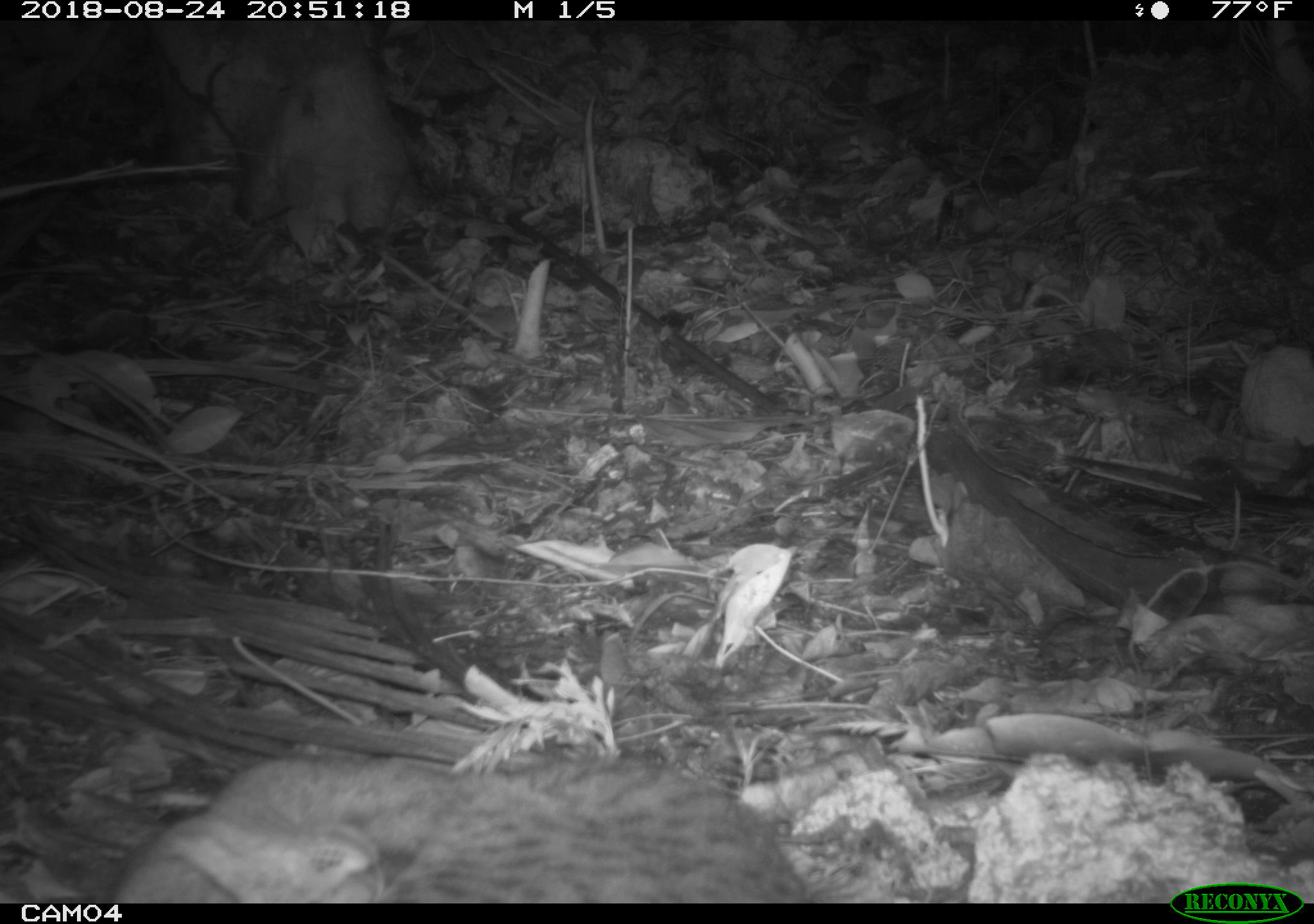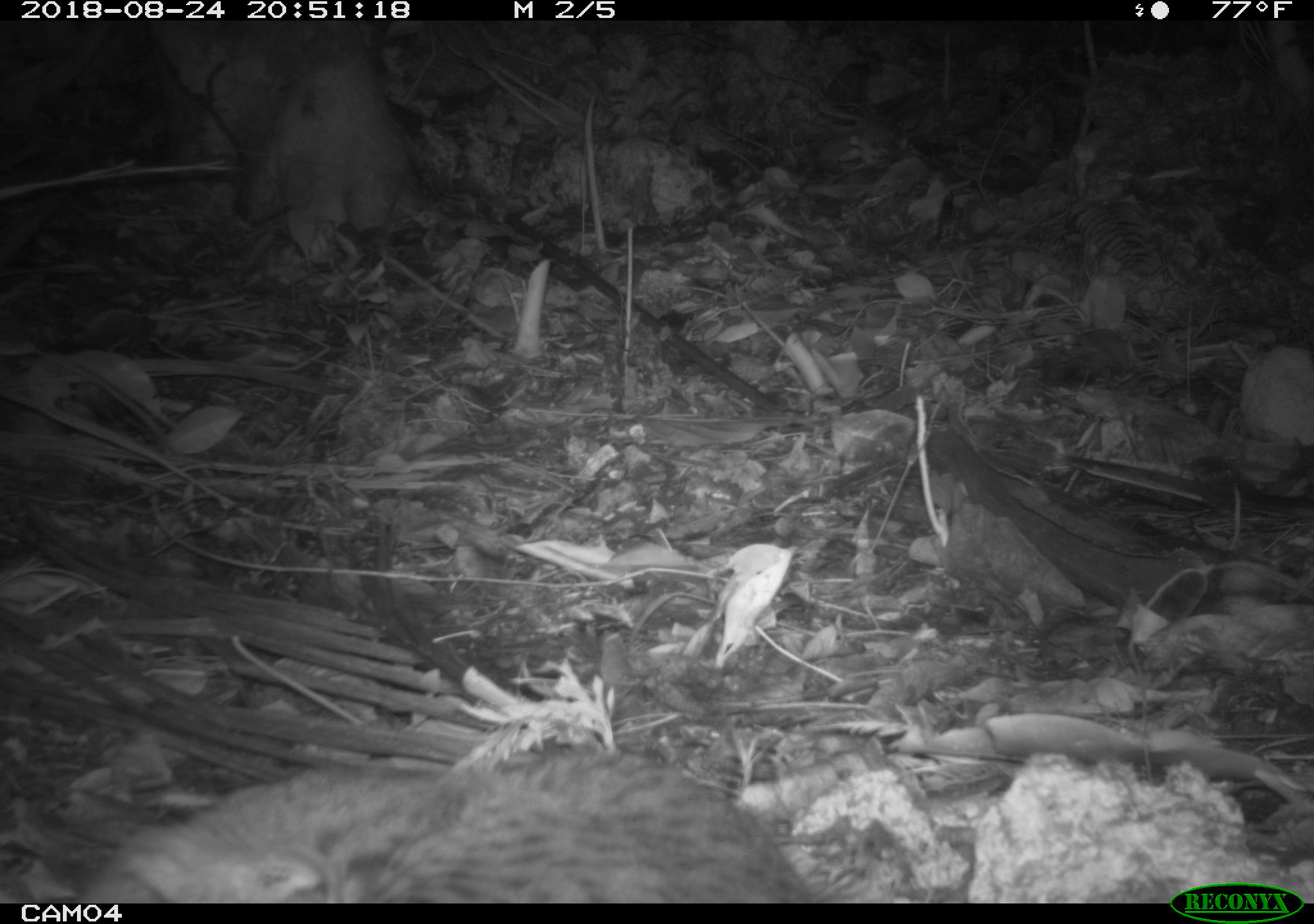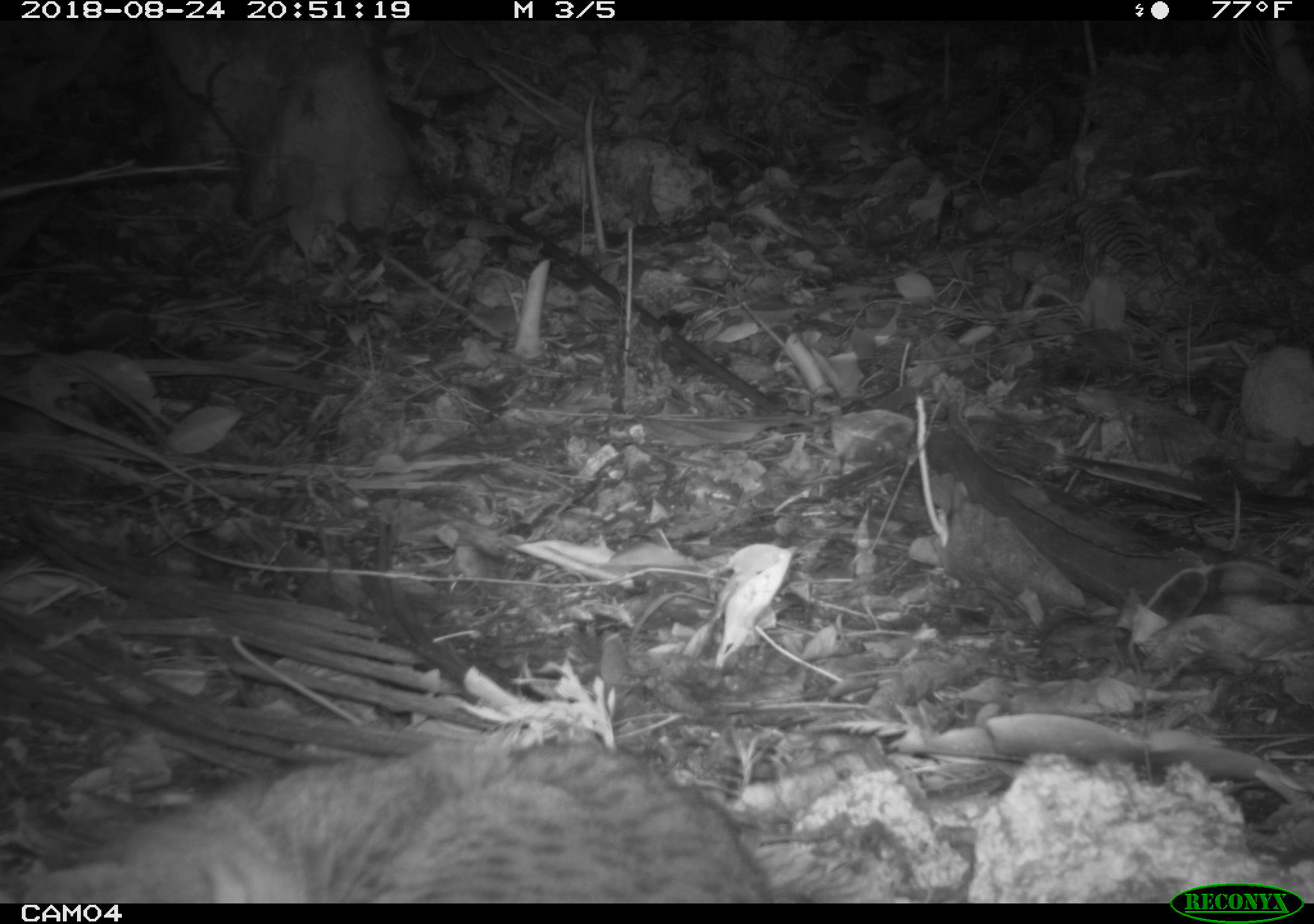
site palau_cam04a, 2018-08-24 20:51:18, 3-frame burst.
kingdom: Animalia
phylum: Chordata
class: Mammalia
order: Carnivora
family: Felidae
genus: Felis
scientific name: Felis catus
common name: cat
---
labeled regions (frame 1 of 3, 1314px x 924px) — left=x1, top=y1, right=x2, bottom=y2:
cat: left=97, top=750, right=821, bottom=901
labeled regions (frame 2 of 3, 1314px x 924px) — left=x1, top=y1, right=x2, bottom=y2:
cat: left=50, top=741, right=828, bottom=901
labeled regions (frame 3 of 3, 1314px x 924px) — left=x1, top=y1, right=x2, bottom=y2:
cat: left=26, top=727, right=781, bottom=899